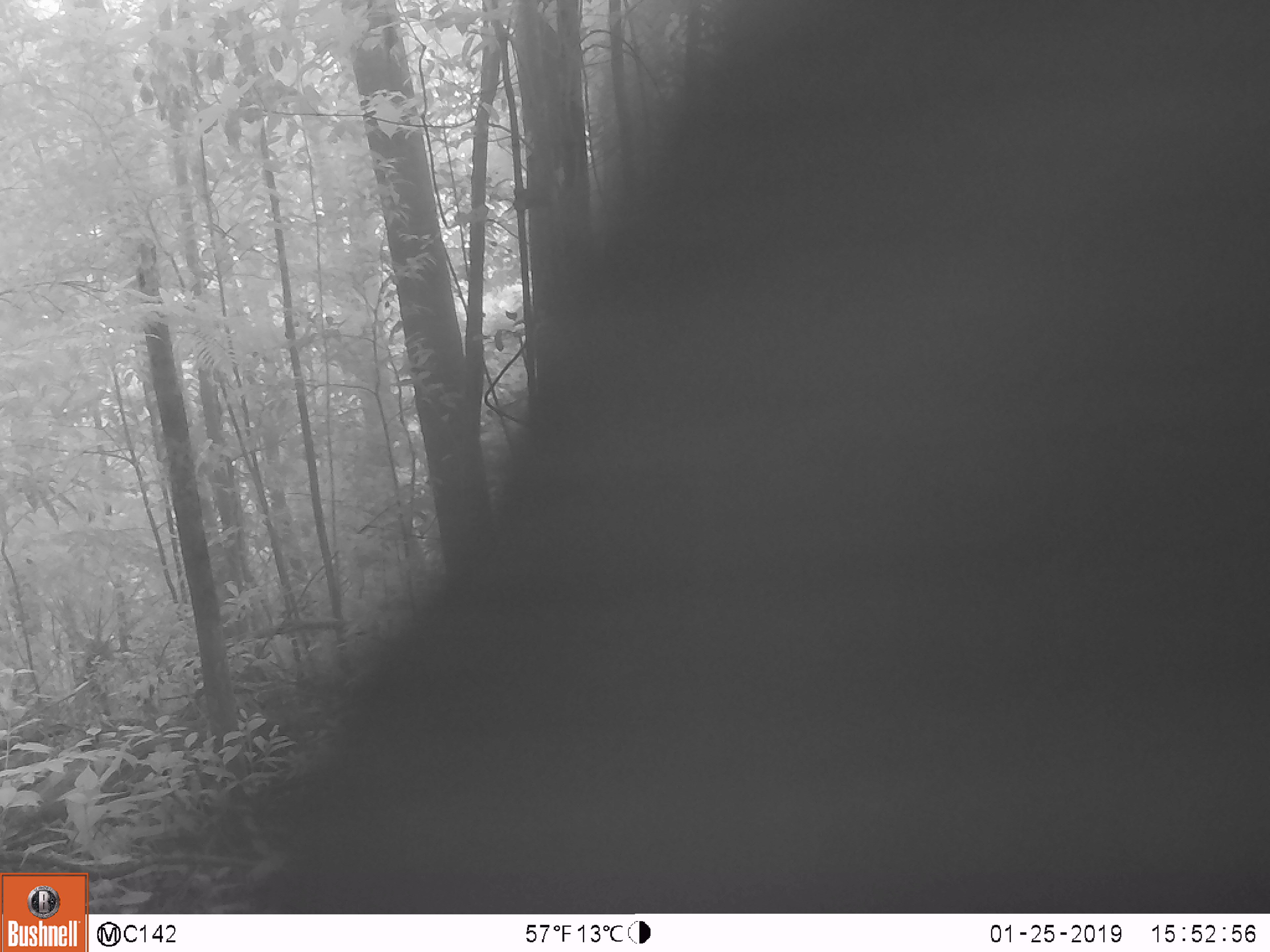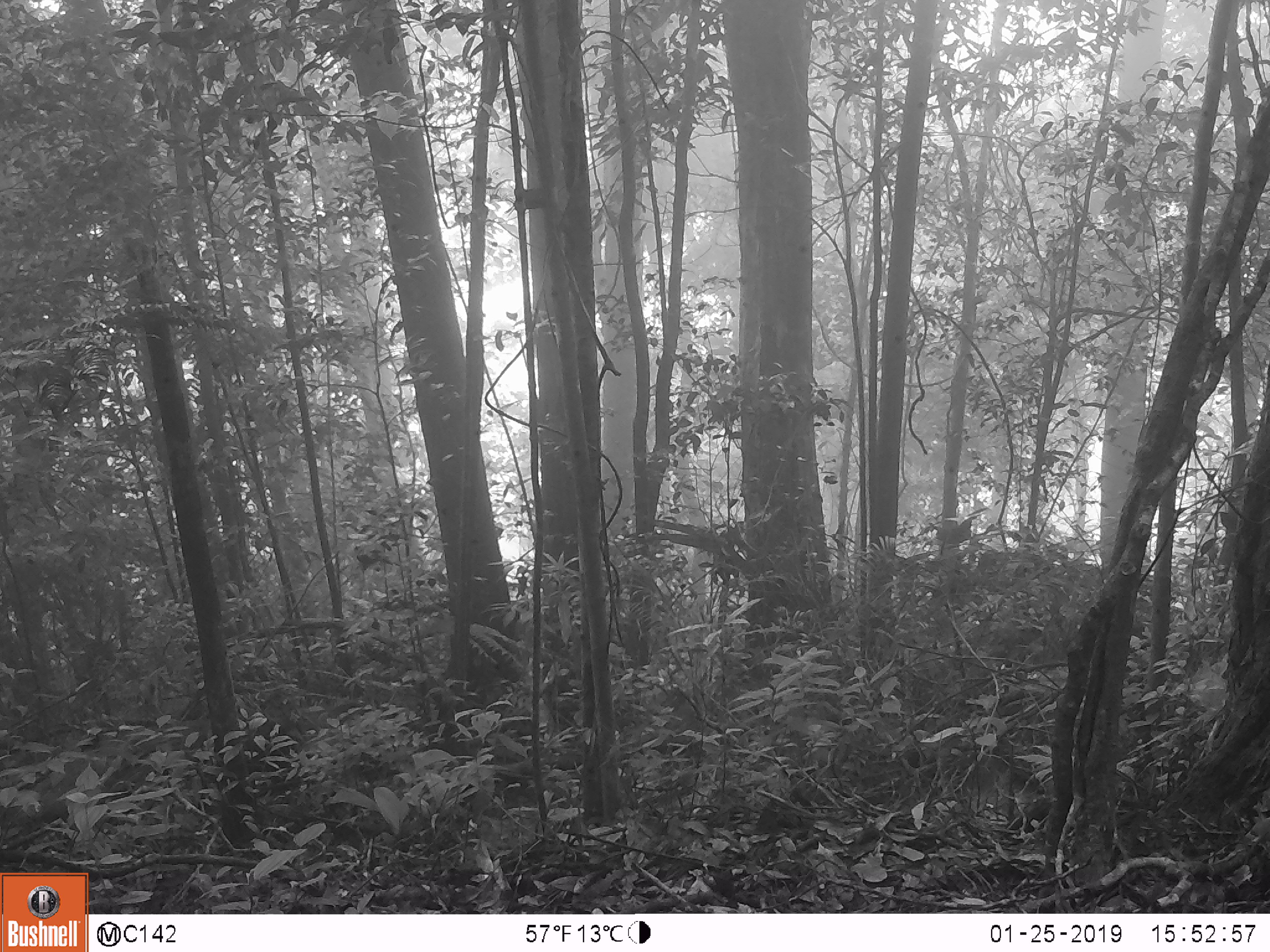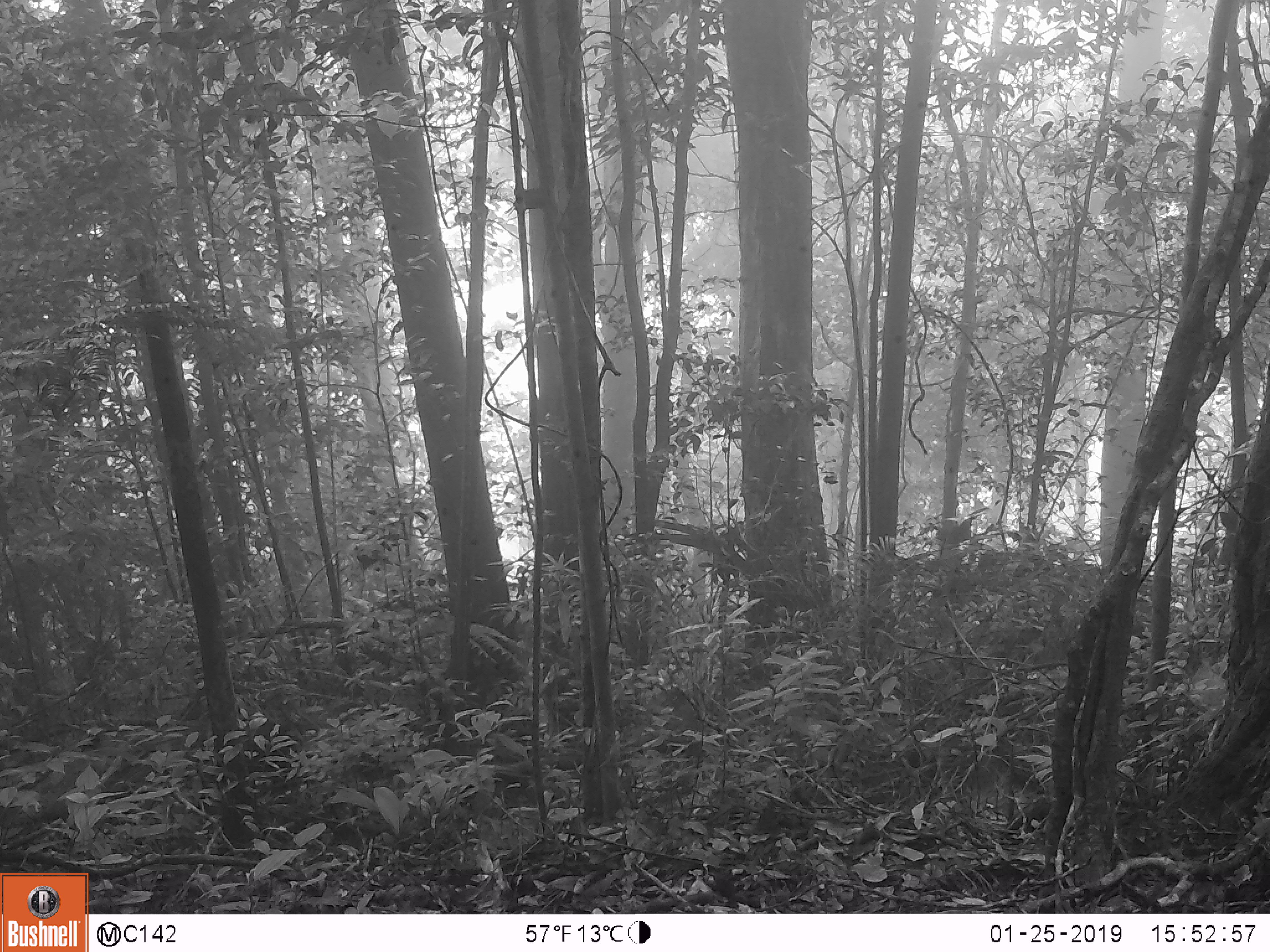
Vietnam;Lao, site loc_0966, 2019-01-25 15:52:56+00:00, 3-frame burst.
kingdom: Animalia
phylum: Chordata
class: Mammalia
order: Artiodactyla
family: Suidae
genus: Sus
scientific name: Sus scrofa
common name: eurasian wild pig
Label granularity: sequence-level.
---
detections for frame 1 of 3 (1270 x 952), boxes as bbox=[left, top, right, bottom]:
eurasian wild pig: bbox=[252, 0, 1270, 913]